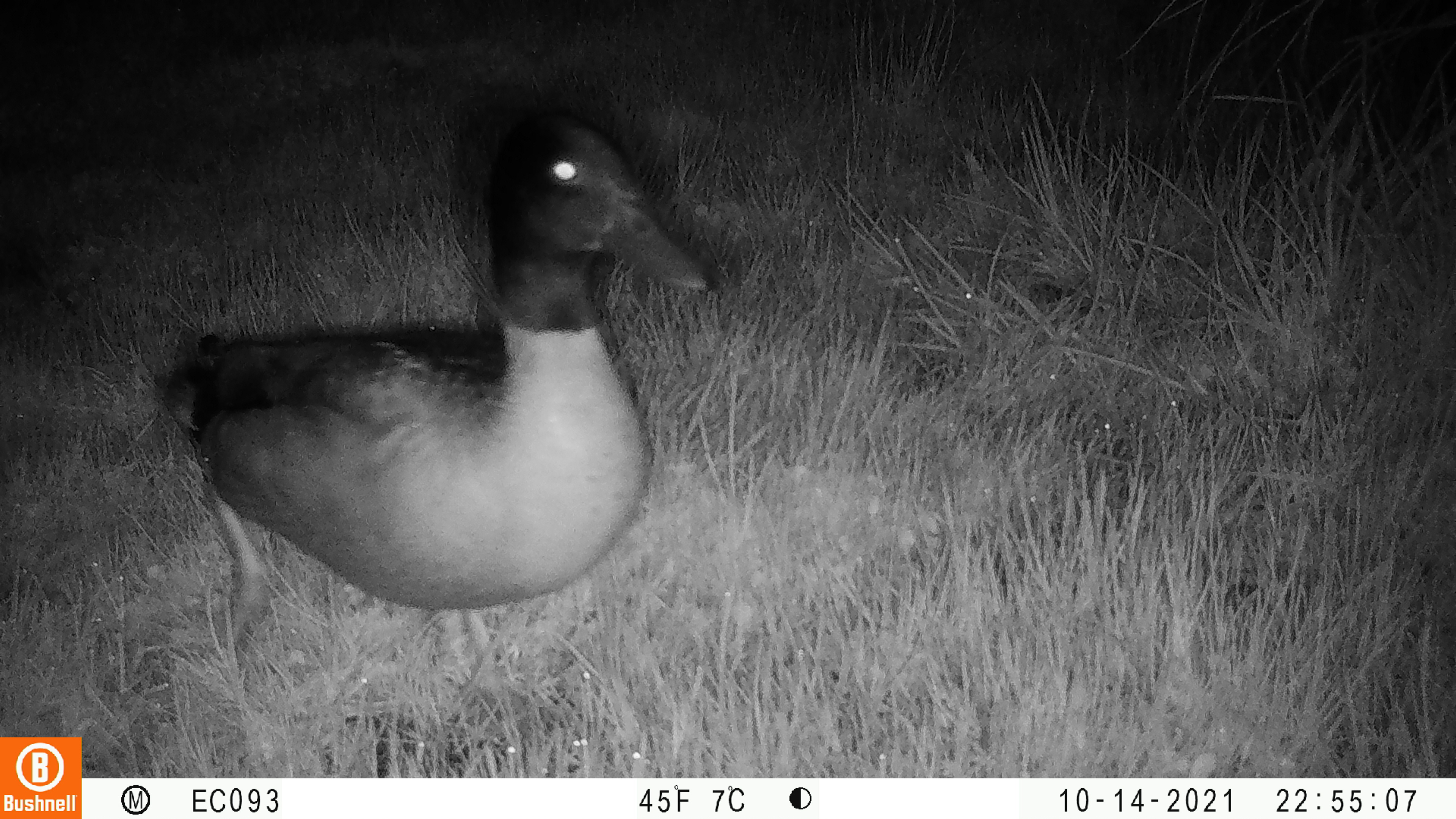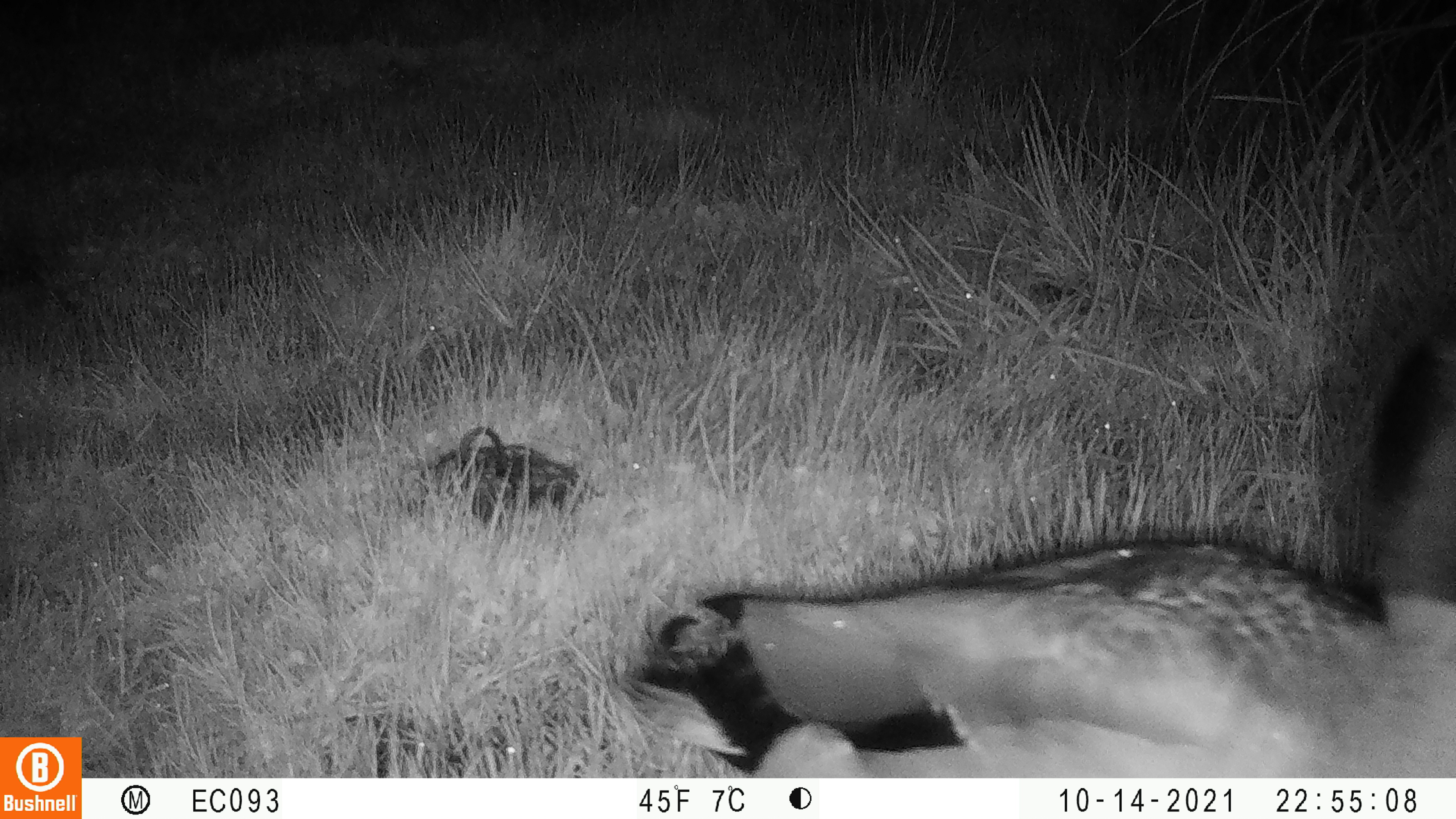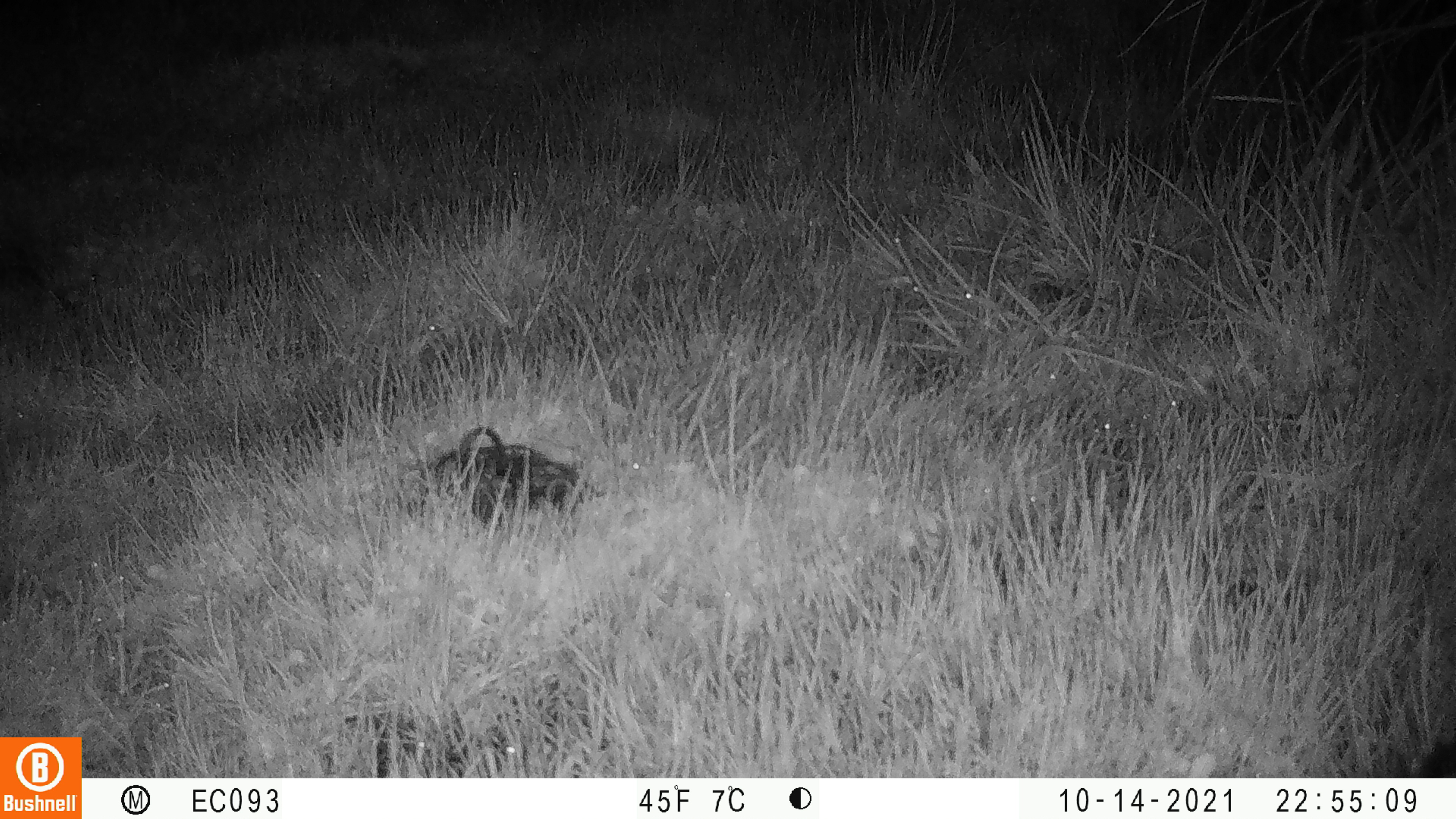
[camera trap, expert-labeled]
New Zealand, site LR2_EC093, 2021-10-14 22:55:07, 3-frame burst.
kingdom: Animalia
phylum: Chordata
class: Aves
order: Anseriformes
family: Anatidae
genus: Anas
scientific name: Anas platyrhynchos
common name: mallard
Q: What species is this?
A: Mallard (Anas platyrhynchos).